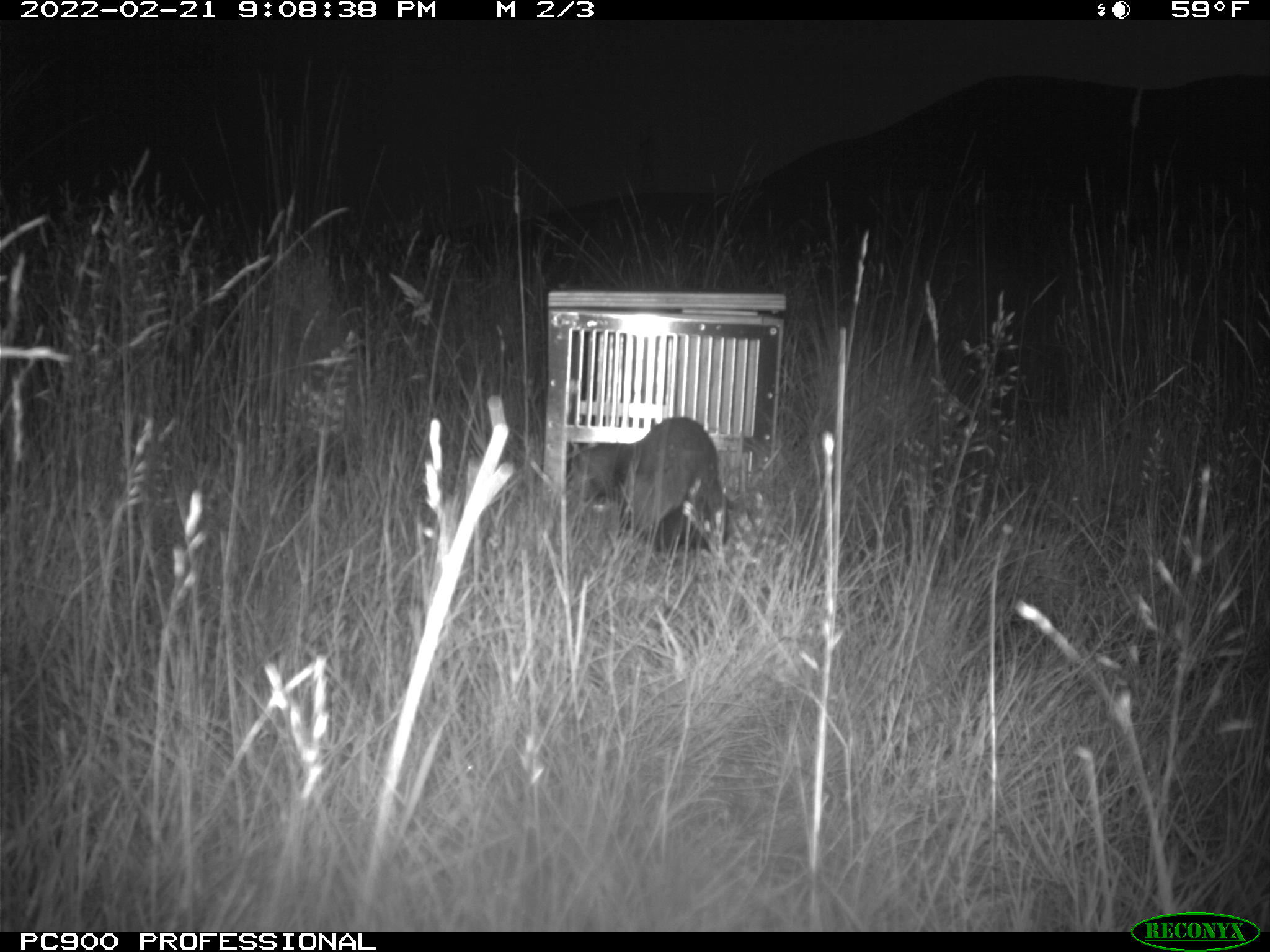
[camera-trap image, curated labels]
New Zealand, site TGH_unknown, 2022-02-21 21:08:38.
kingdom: Animalia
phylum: Chordata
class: Mammalia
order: Carnivora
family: Mustelidae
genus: Mustela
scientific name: Mustela furo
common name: ferret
Ferret (Mustela furo).